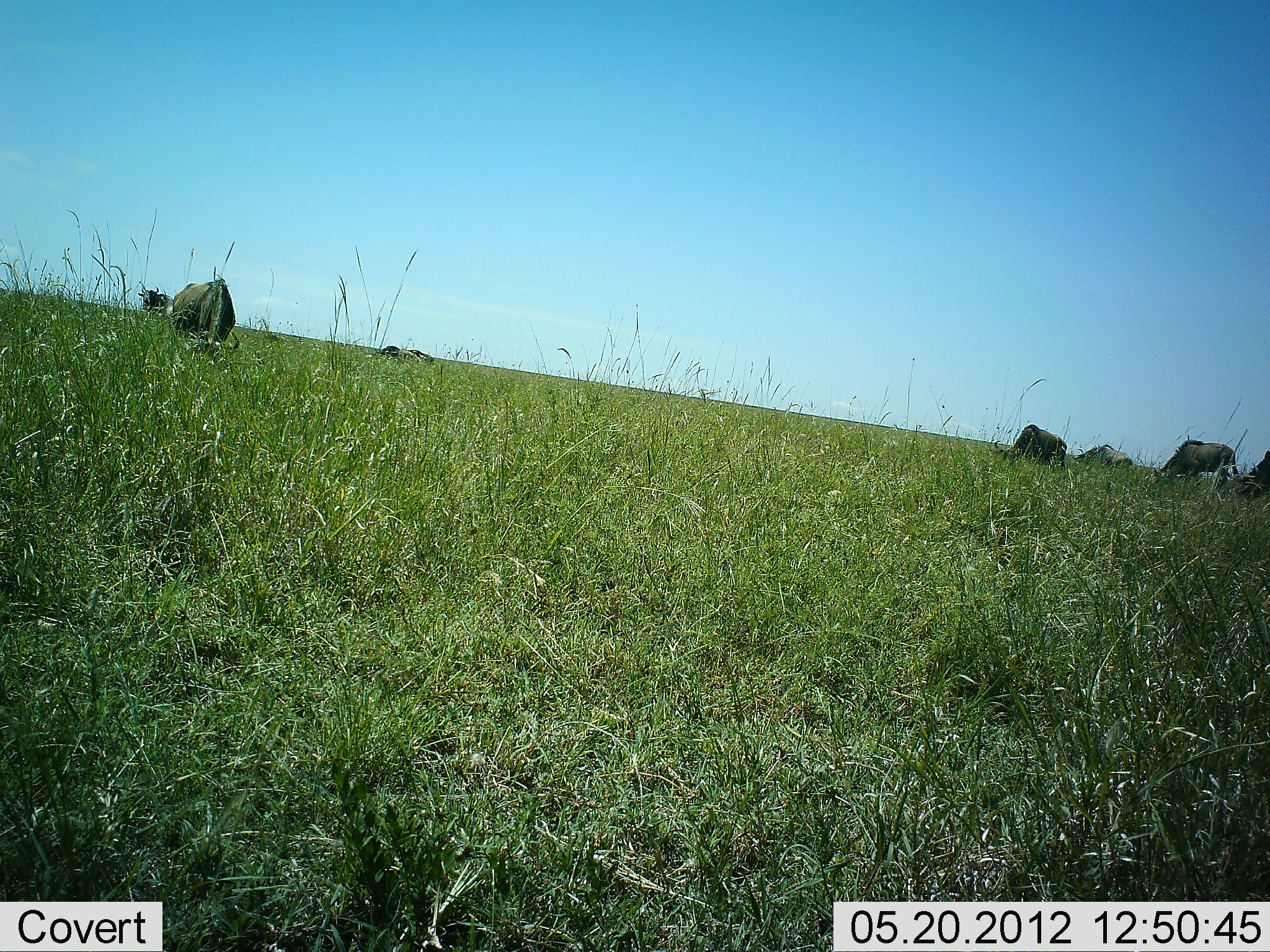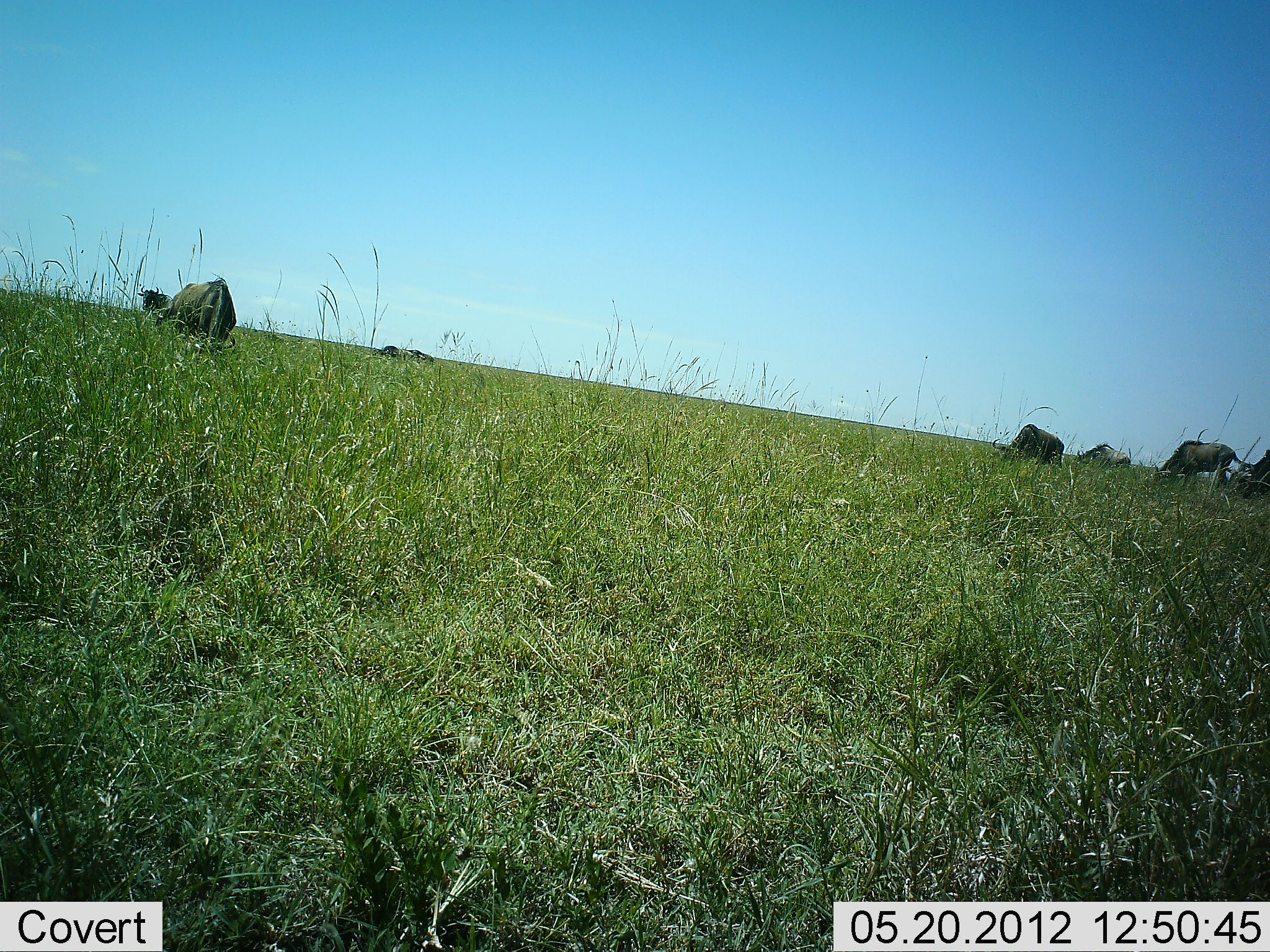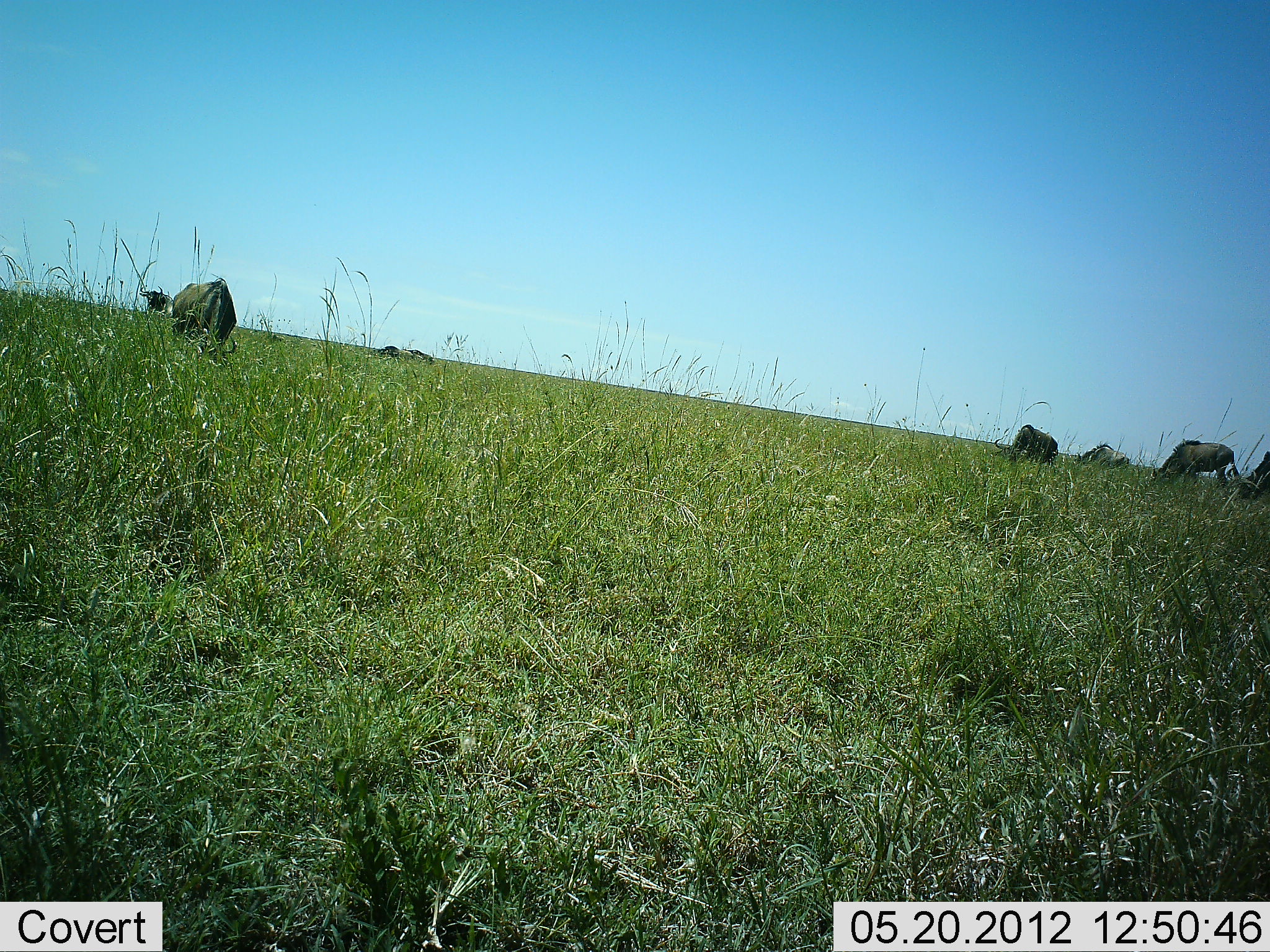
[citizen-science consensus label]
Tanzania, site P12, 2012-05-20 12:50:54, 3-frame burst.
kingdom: Animalia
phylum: Chordata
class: Mammalia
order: Artiodactyla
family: Bovidae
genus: Connochaetes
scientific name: Connochaetes taurinus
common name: blue wildebeest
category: wildebeest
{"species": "wildebeest (blue wildebeest) (Connochaetes taurinus)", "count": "6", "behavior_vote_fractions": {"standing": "60%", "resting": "20%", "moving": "0%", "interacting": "0%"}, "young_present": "0%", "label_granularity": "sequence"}